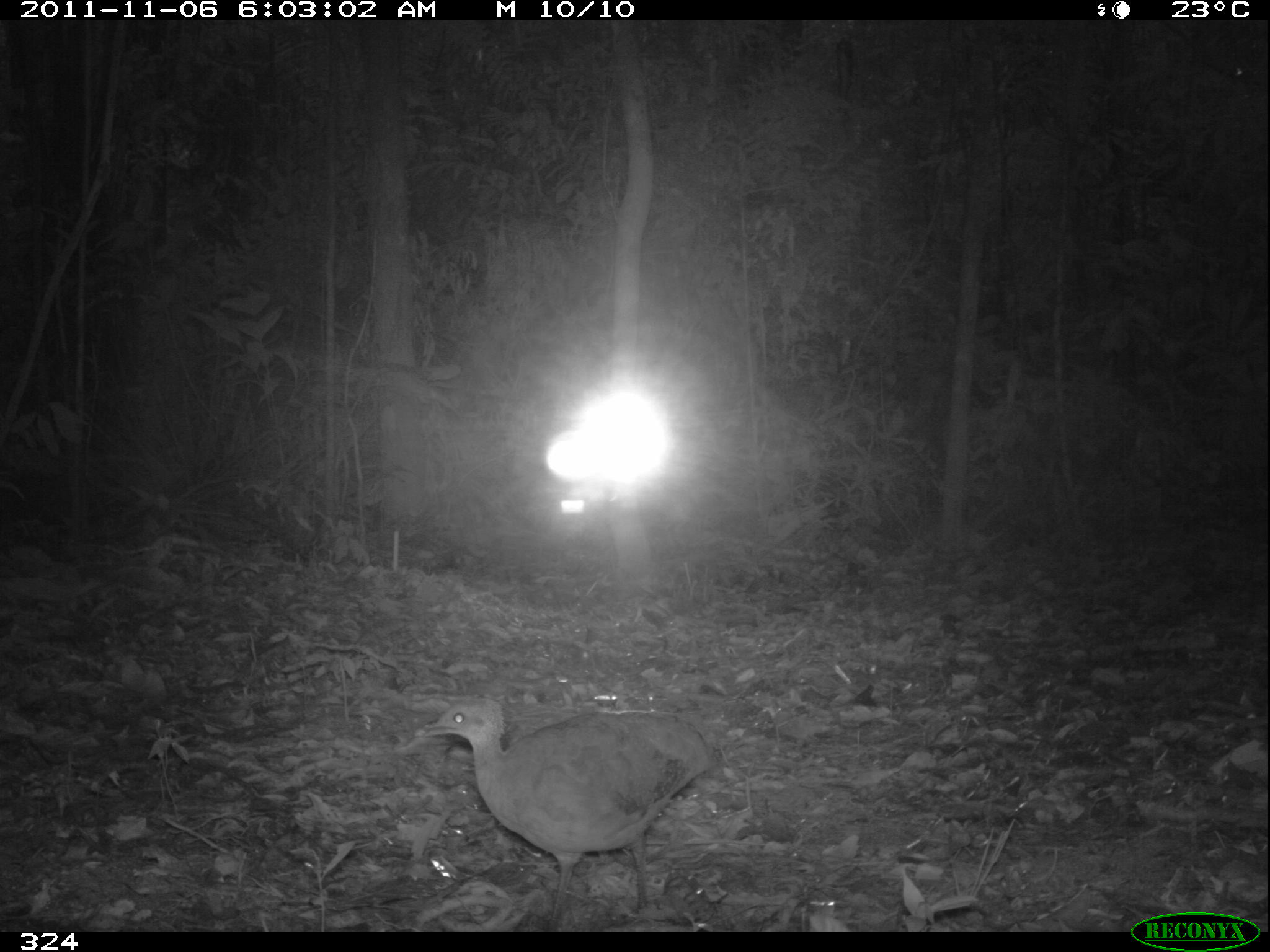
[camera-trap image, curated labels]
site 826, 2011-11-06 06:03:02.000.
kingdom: Animalia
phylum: Chordata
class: Aves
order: Tinamiformes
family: Tinamidae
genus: Tinamus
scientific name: Tinamus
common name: tinamus tinamous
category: tinamus sp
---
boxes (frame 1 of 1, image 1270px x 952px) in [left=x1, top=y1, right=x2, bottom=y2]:
tinamus sp: [left=415, top=695, right=717, bottom=932]